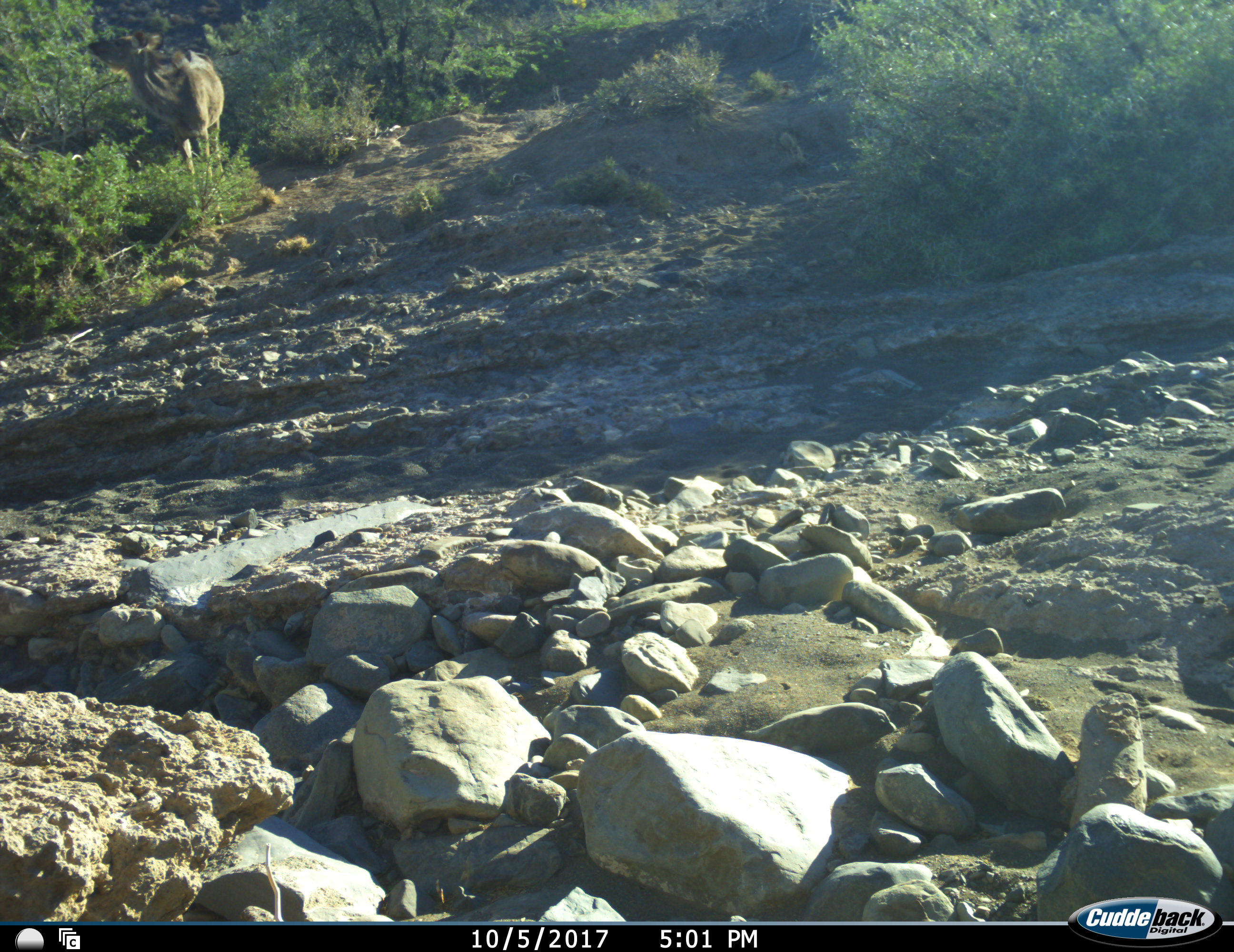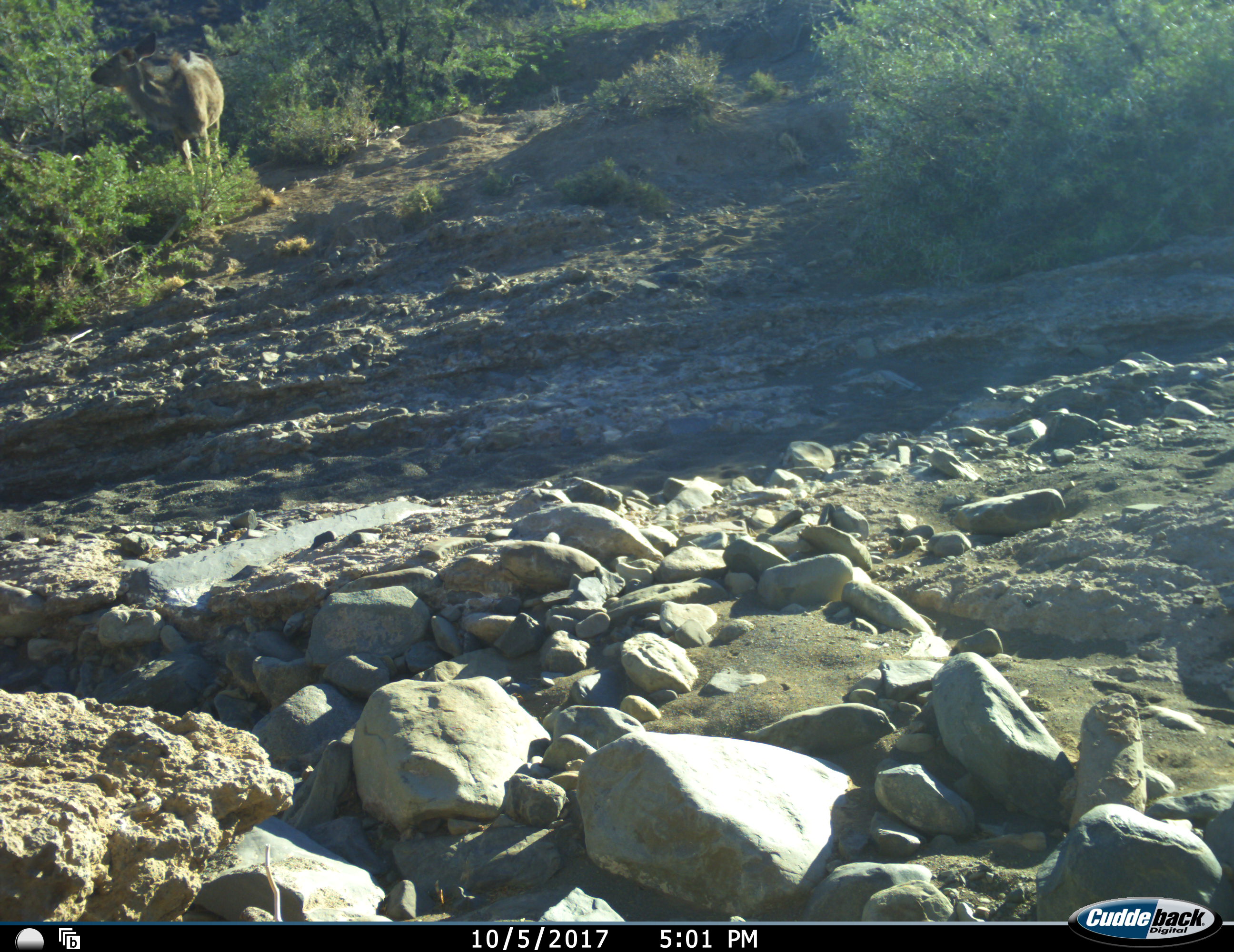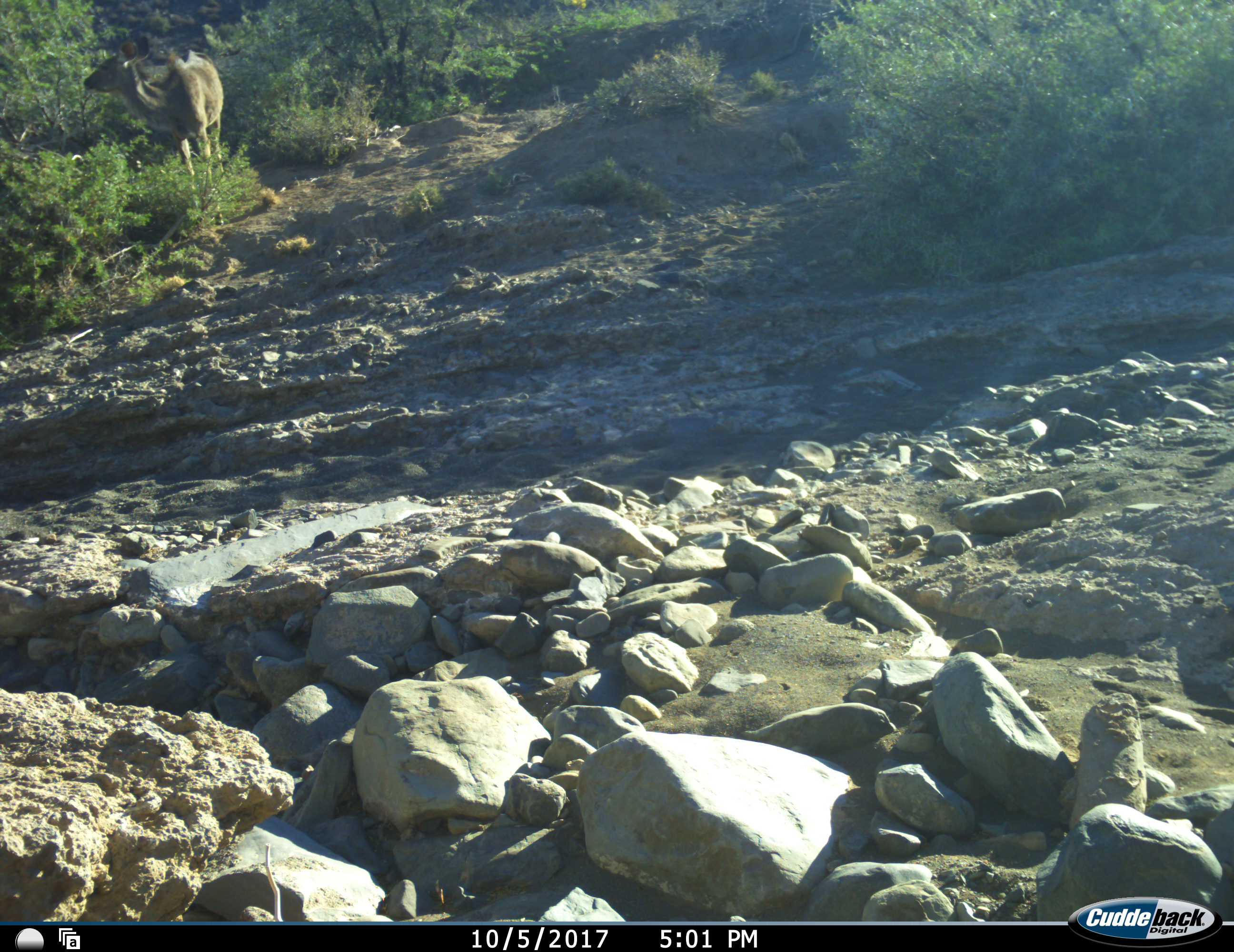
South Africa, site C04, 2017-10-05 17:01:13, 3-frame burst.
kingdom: Animalia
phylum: Chordata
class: Mammalia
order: Artiodactyla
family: Bovidae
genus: Tragelaphus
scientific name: Tragelaphus strepsiceros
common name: greater kudu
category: kudu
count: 1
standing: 67%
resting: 0%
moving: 11%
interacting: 11%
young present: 0%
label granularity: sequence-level